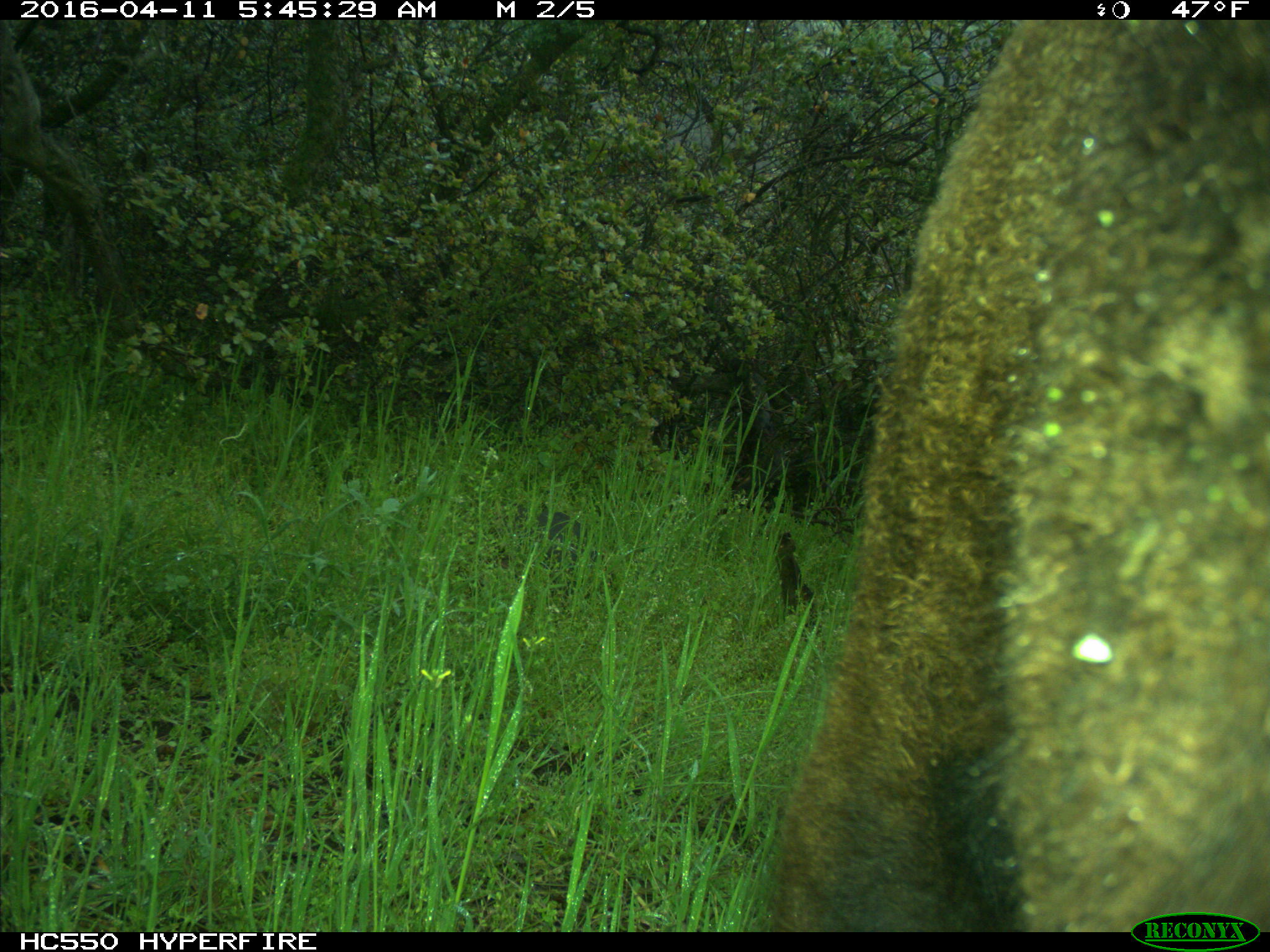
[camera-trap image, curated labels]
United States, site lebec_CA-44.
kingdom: Animalia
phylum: Chordata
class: Mammalia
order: Artiodactyla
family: Bovidae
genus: Bos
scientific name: Bos taurus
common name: domestic cow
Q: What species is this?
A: Bos taurus (domestic cow).